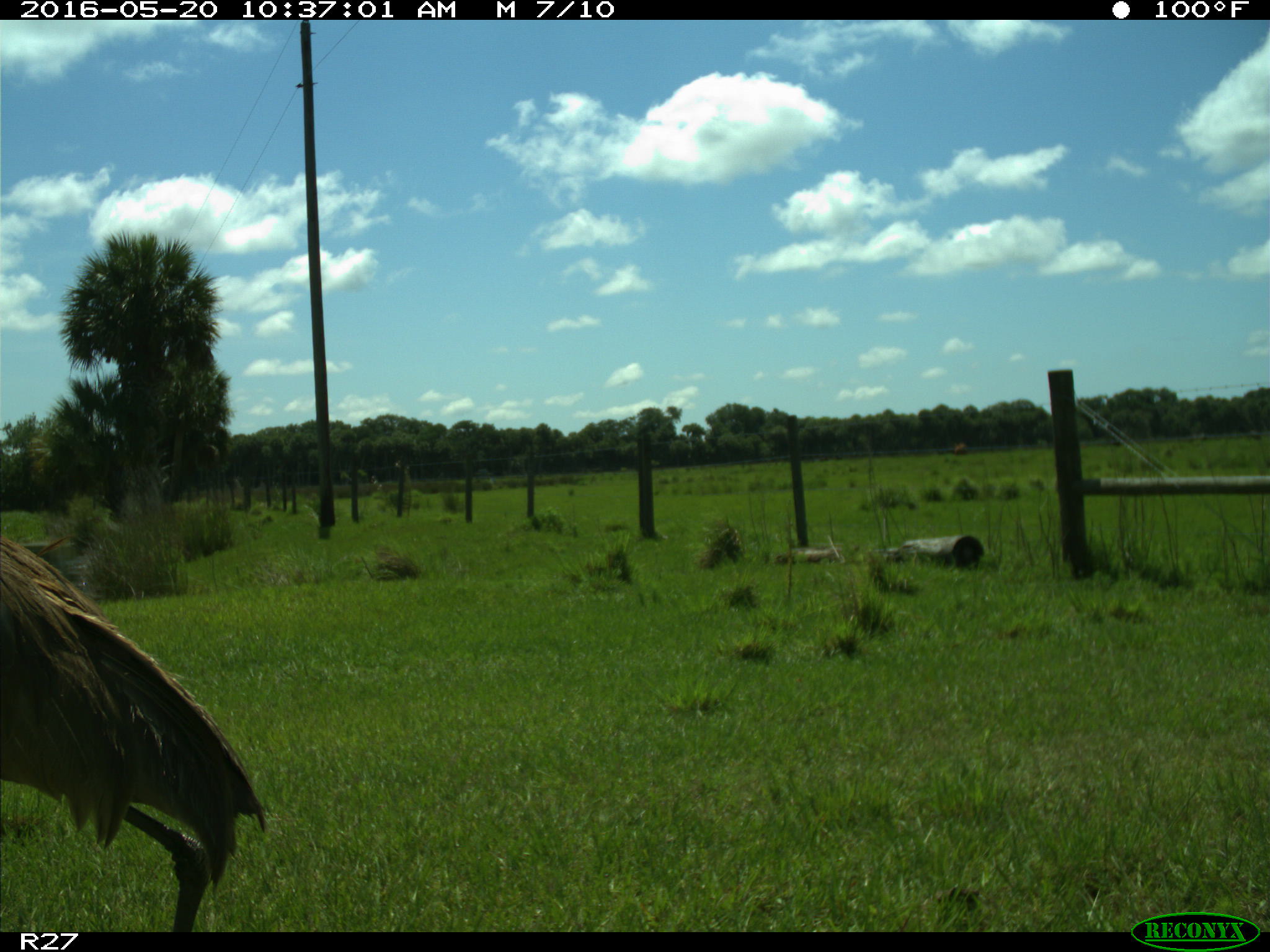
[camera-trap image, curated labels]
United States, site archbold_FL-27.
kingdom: Animalia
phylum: Chordata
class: Aves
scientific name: Aves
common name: birds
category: unidentified bird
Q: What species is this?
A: Unidentified bird (birds) (Aves).